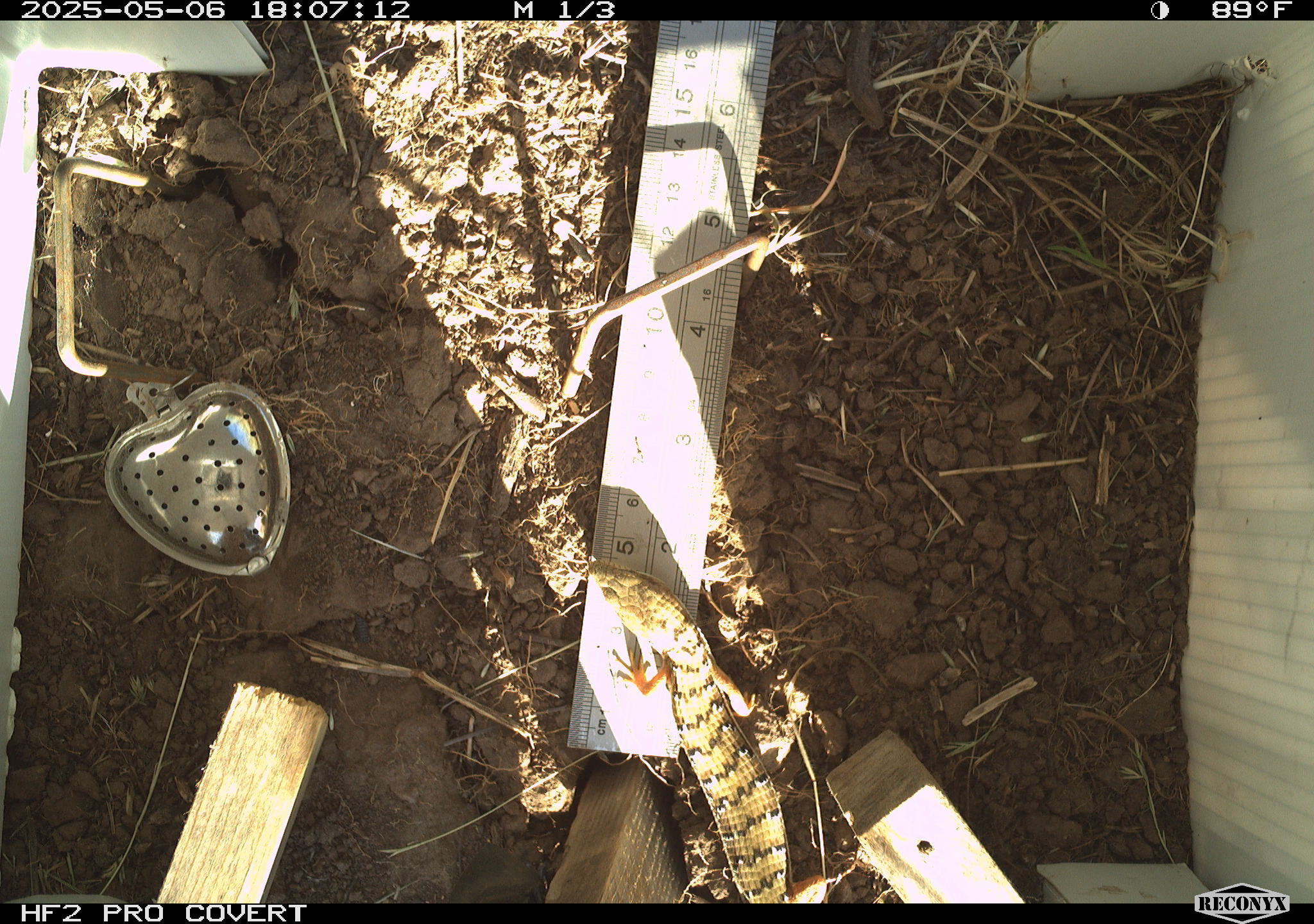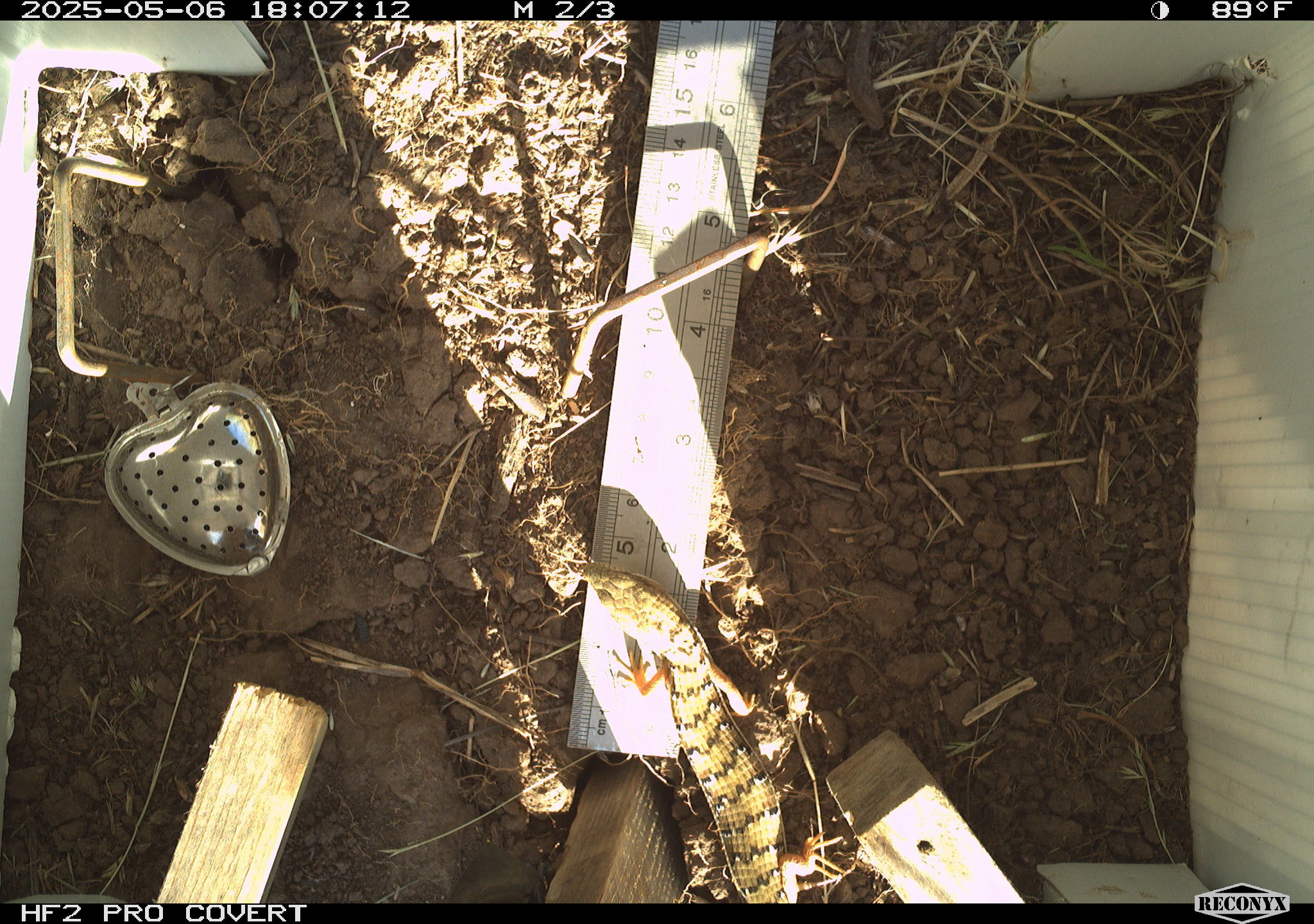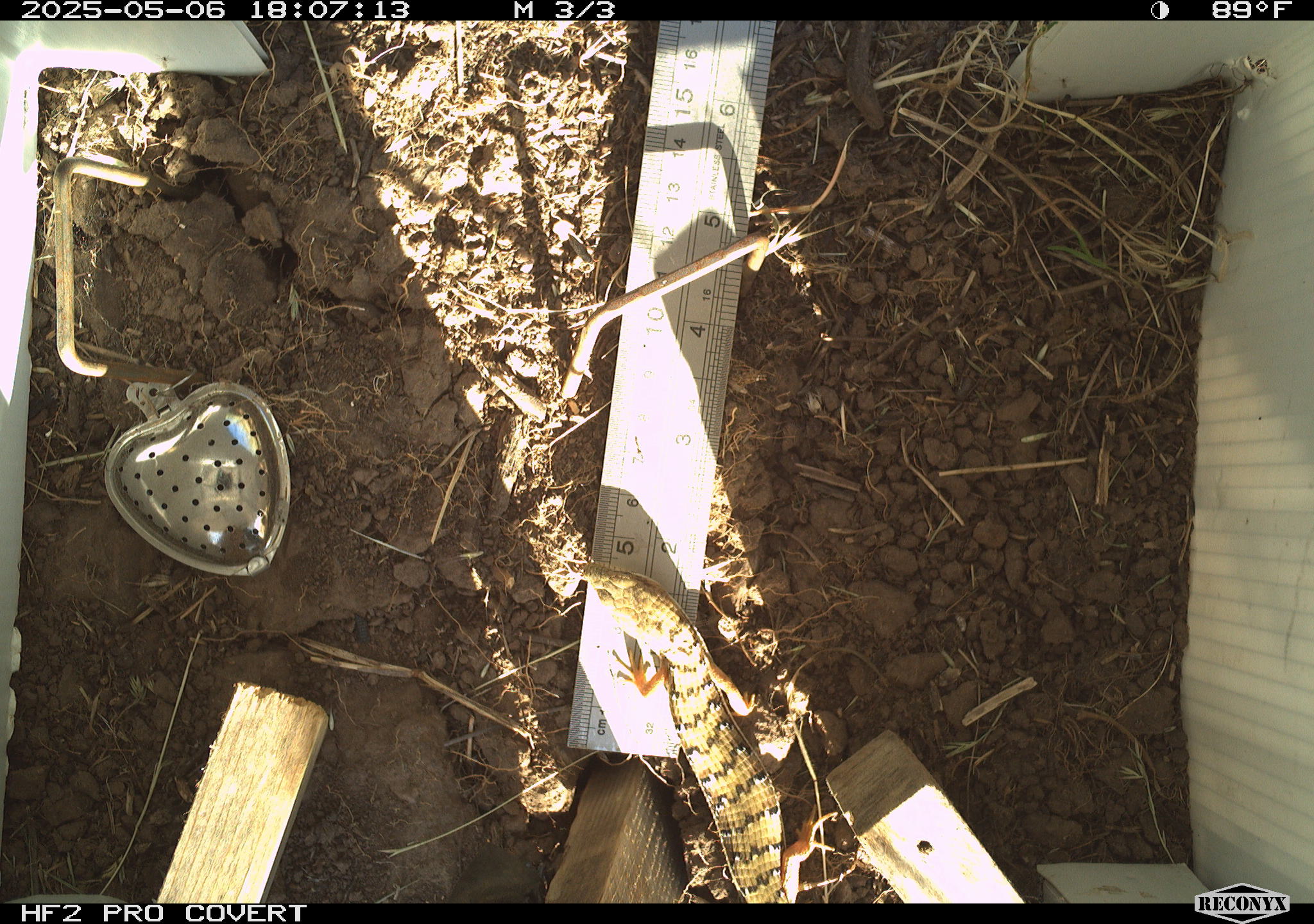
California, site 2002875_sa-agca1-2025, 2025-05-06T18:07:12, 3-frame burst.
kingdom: Animalia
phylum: Chordata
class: Reptilia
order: Squamata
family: Anguidae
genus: Elgaria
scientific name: Elgaria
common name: alligator lizards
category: elgaria species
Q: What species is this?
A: Elgaria species (alligator lizards) (Elgaria).